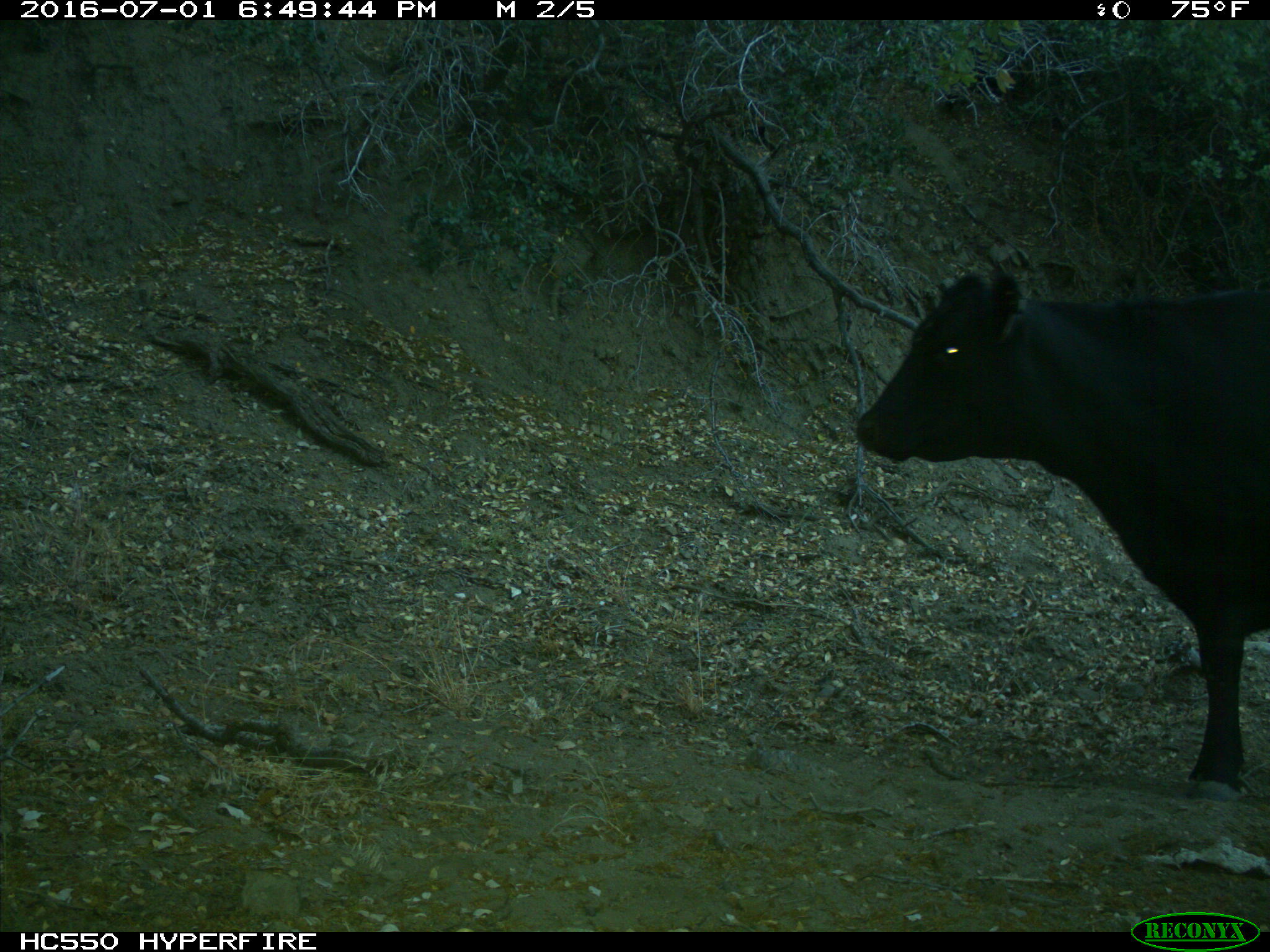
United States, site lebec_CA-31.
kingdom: Animalia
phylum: Chordata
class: Mammalia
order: Artiodactyla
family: Bovidae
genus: Bos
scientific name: Bos taurus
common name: domestic cow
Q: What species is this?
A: Bos taurus (domestic cow).